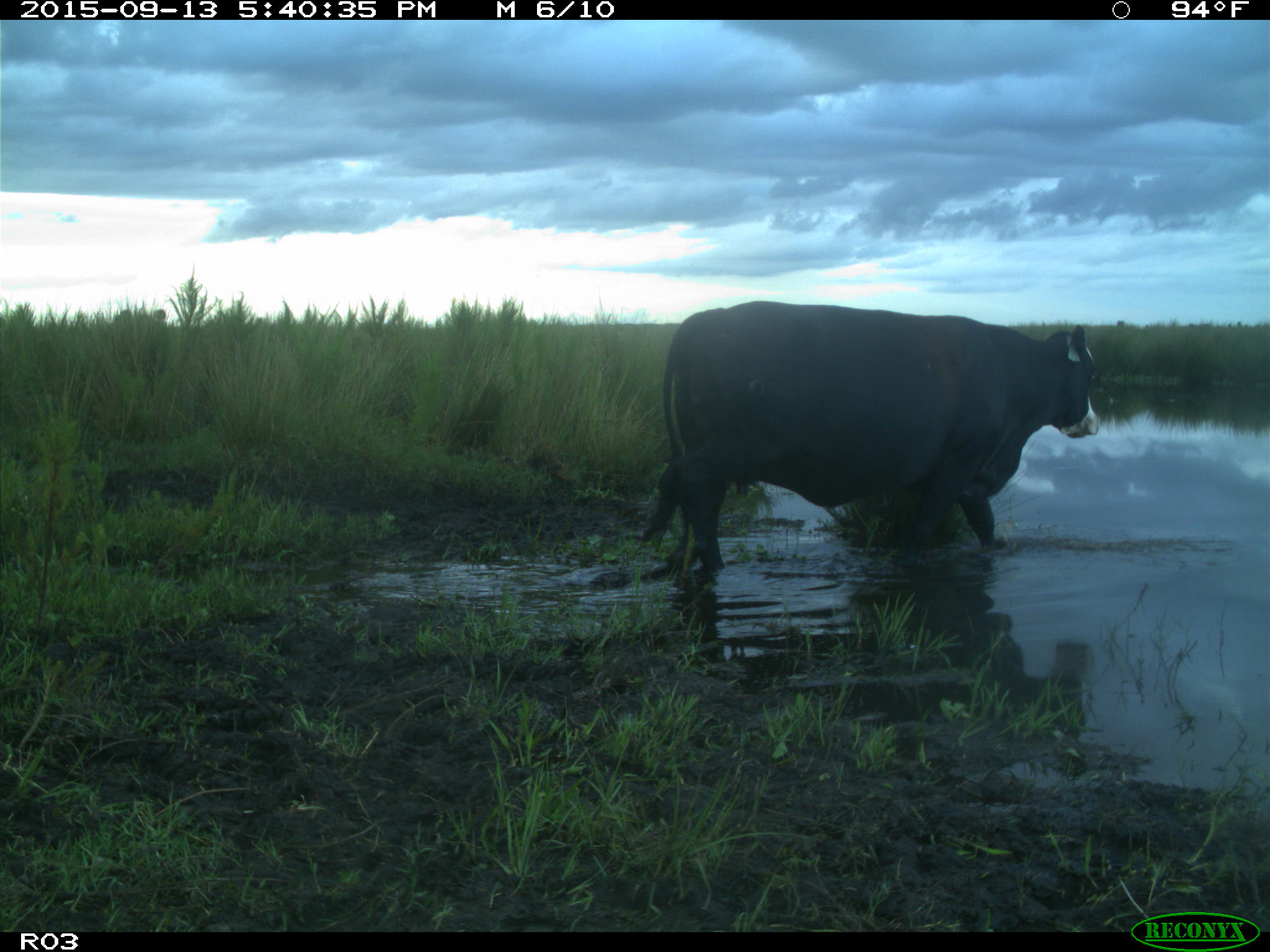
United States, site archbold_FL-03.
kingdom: Animalia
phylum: Chordata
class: Mammalia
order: Artiodactyla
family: Bovidae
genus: Bos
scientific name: Bos taurus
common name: domestic cow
Bos taurus (domestic cow).